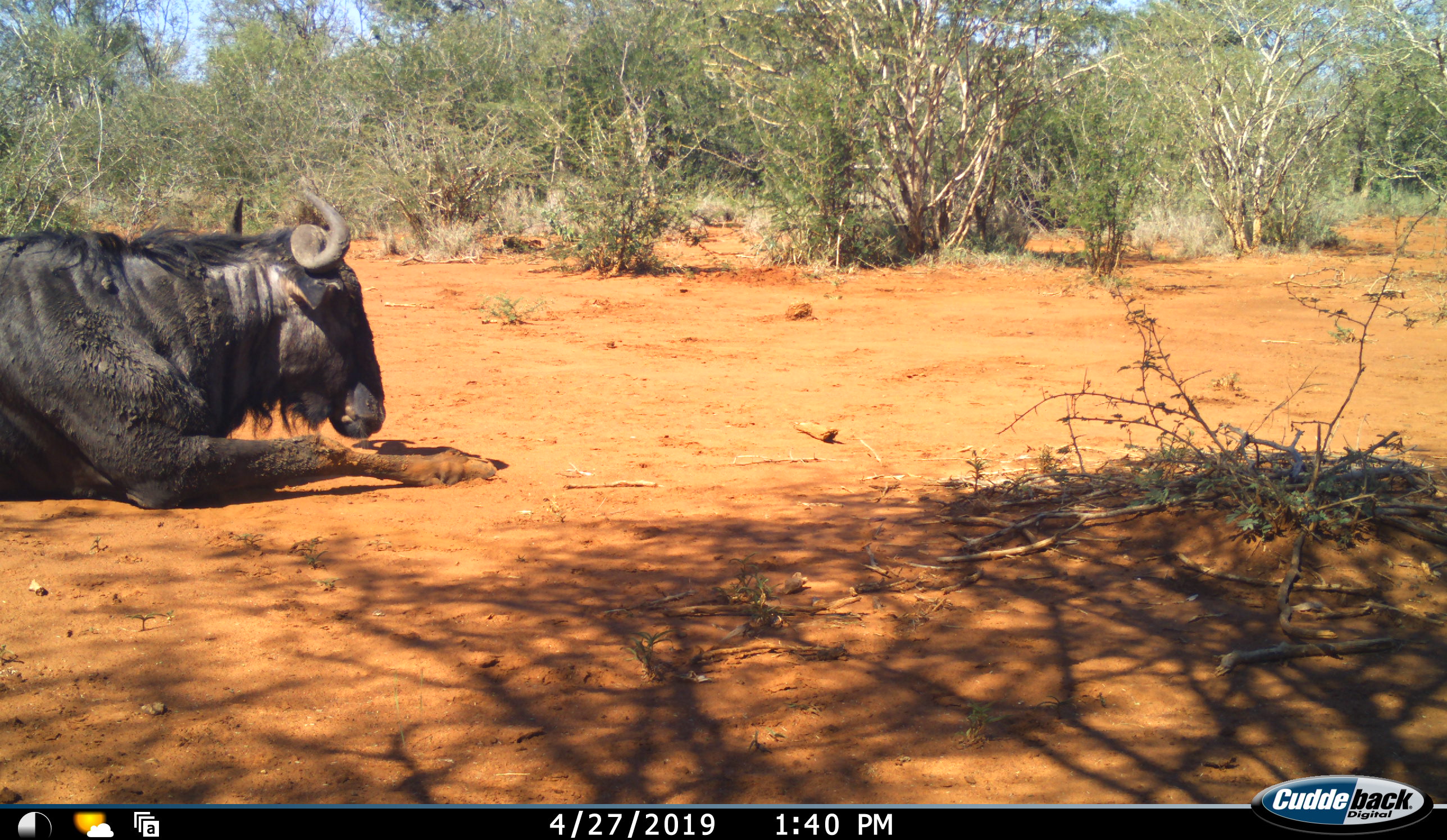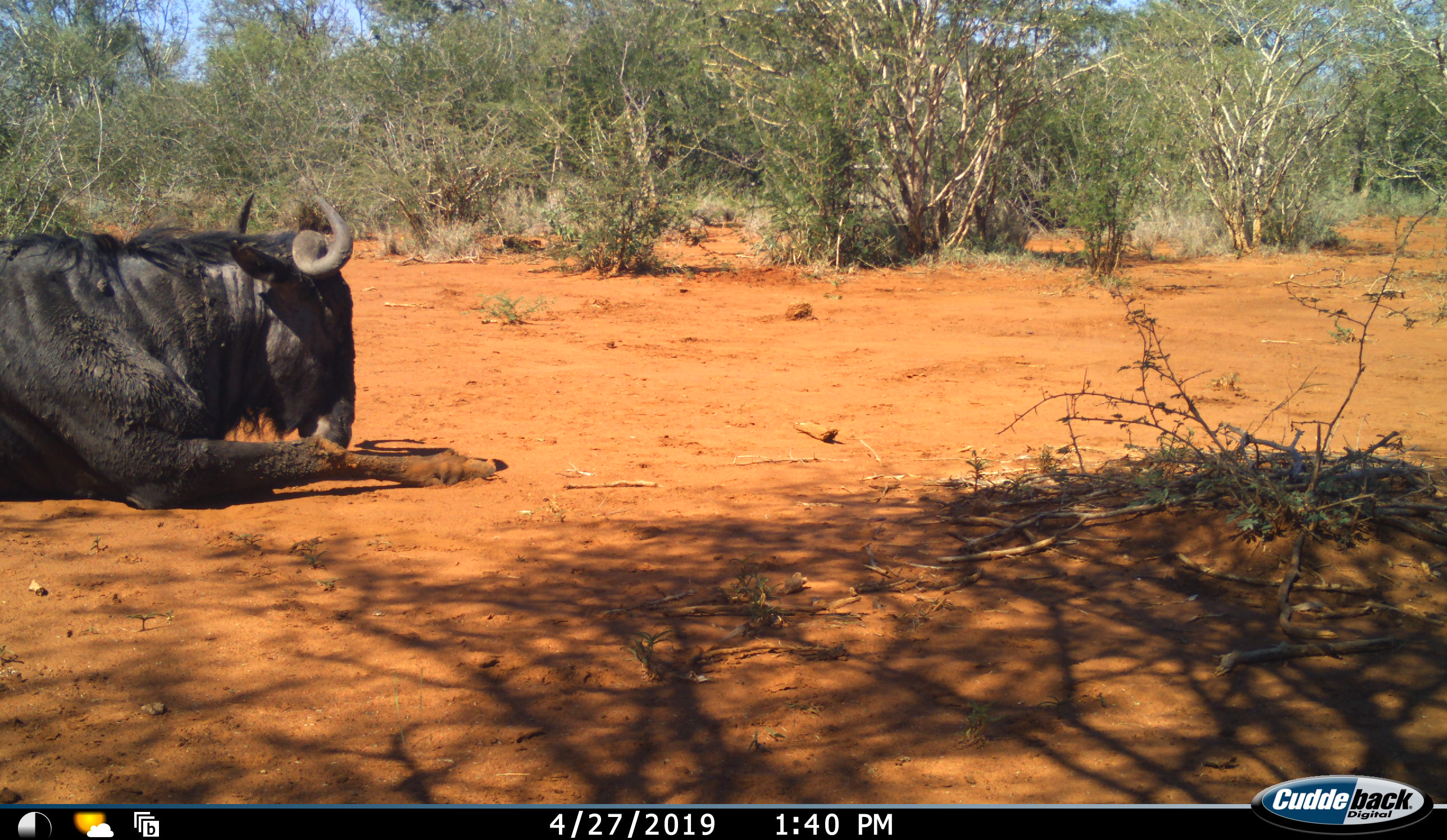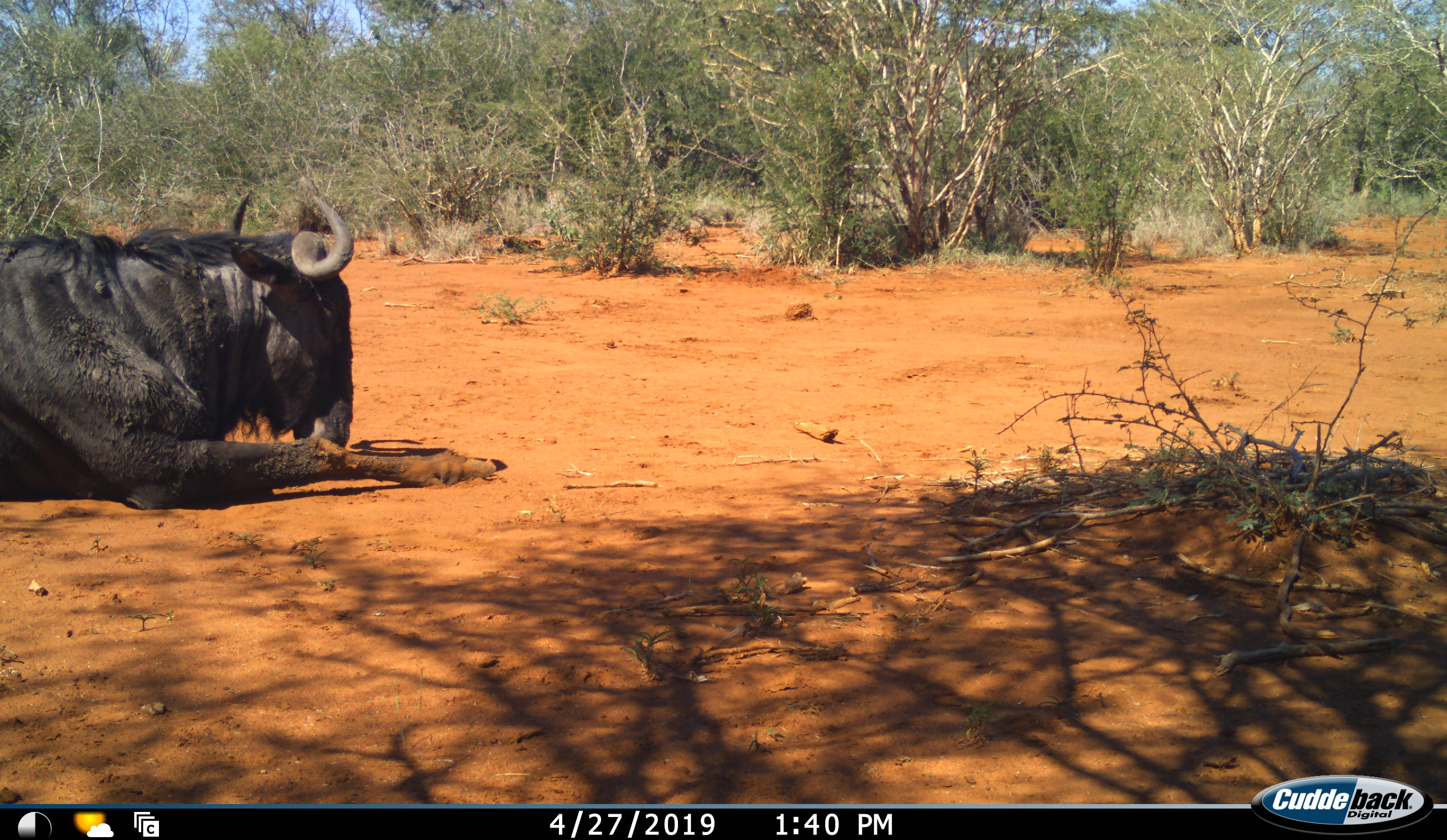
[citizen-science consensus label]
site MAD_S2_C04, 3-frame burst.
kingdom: Animalia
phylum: Chordata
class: Mammalia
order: Artiodactyla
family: Bovidae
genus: Connochaetes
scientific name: Connochaetes taurinus taurinus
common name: blue wildebeest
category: wildebeestblue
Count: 1.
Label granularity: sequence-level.